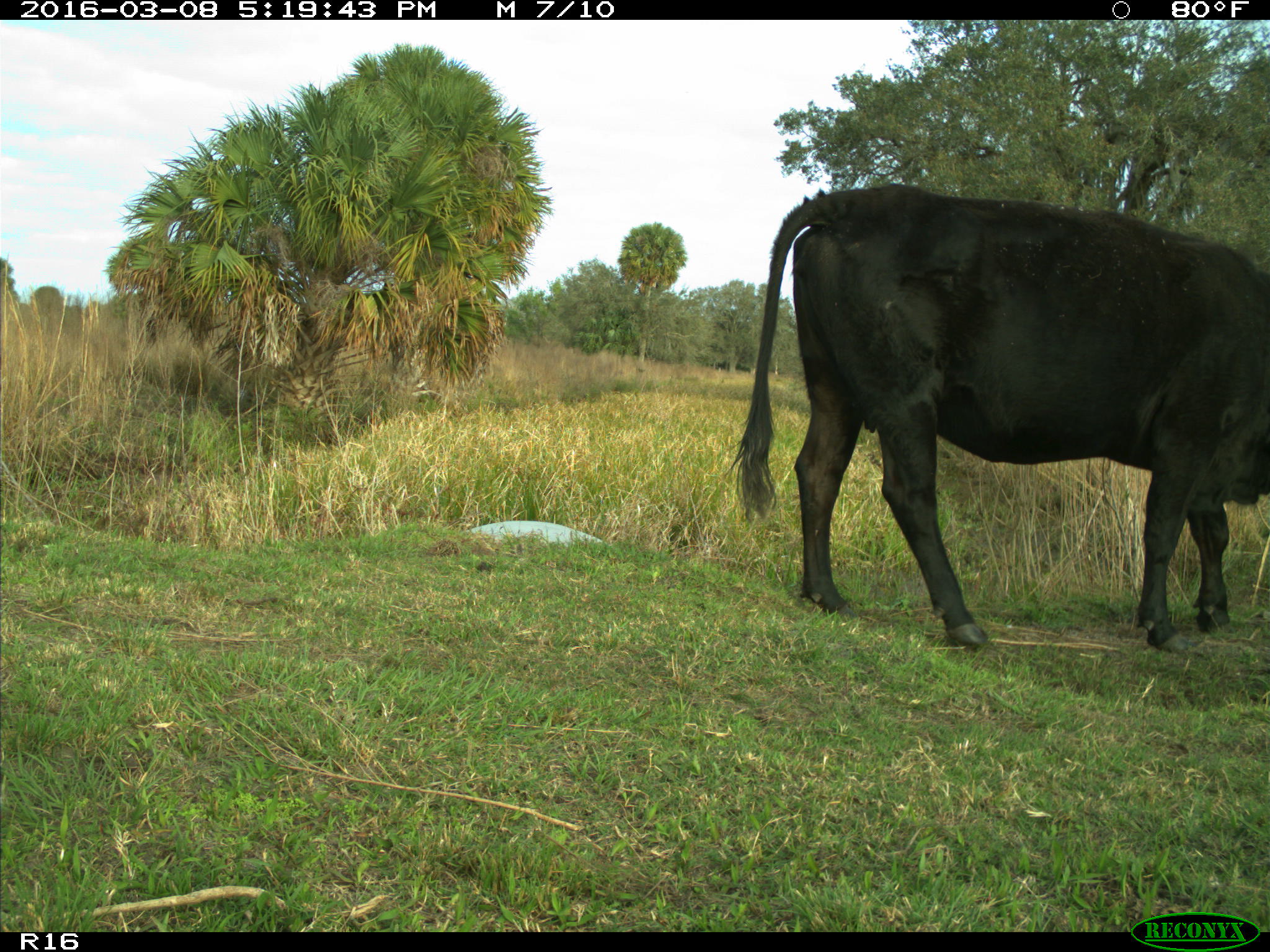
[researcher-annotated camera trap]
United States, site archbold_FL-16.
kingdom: Animalia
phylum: Chordata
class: Mammalia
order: Artiodactyla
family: Bovidae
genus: Bos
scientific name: Bos taurus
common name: domestic cow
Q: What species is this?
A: Bos taurus (domestic cow).